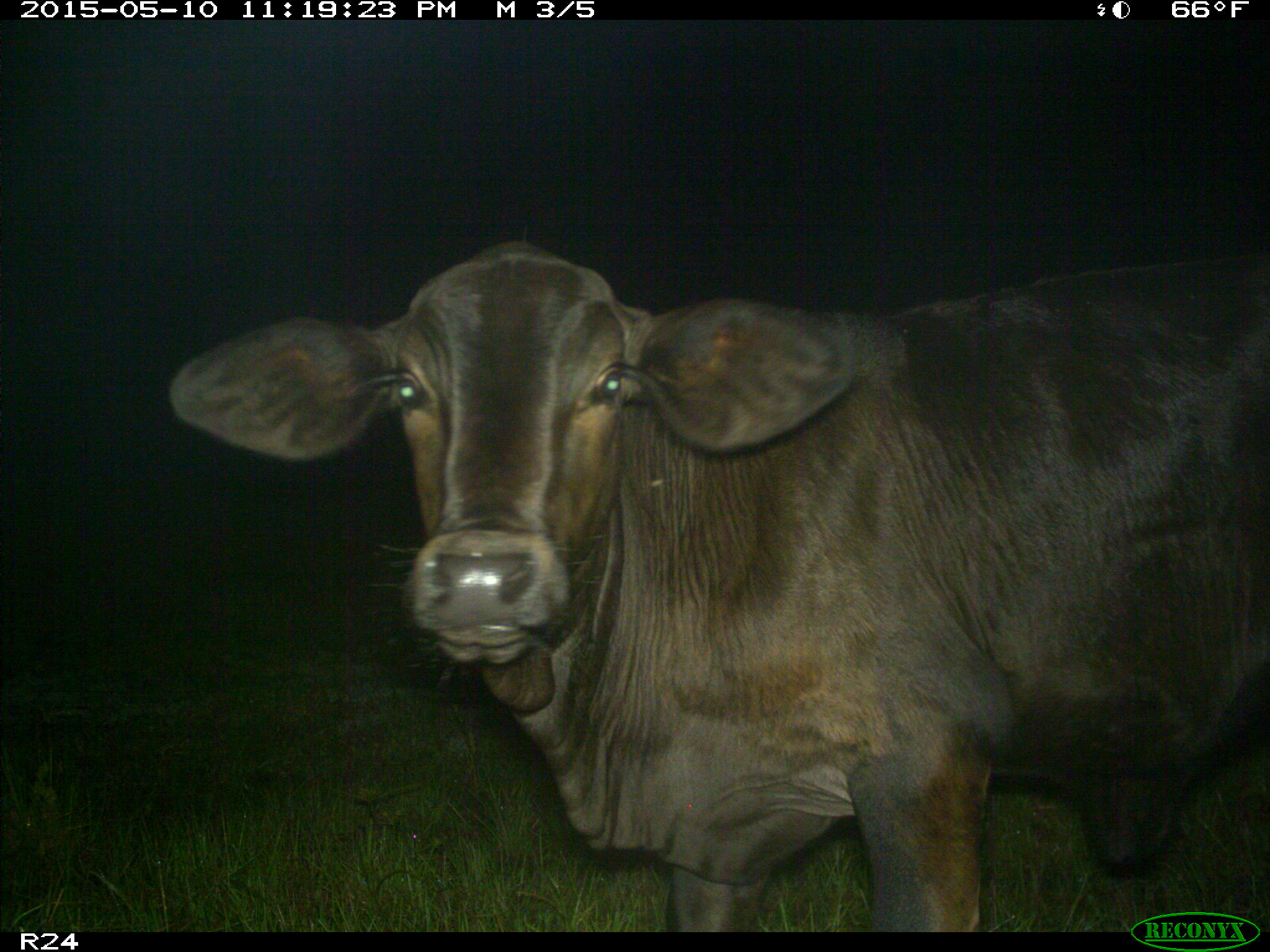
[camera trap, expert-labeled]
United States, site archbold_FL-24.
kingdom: Animalia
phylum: Chordata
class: Mammalia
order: Artiodactyla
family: Bovidae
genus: Bos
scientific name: Bos taurus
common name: domestic cow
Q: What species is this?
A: Bos taurus (domestic cow).